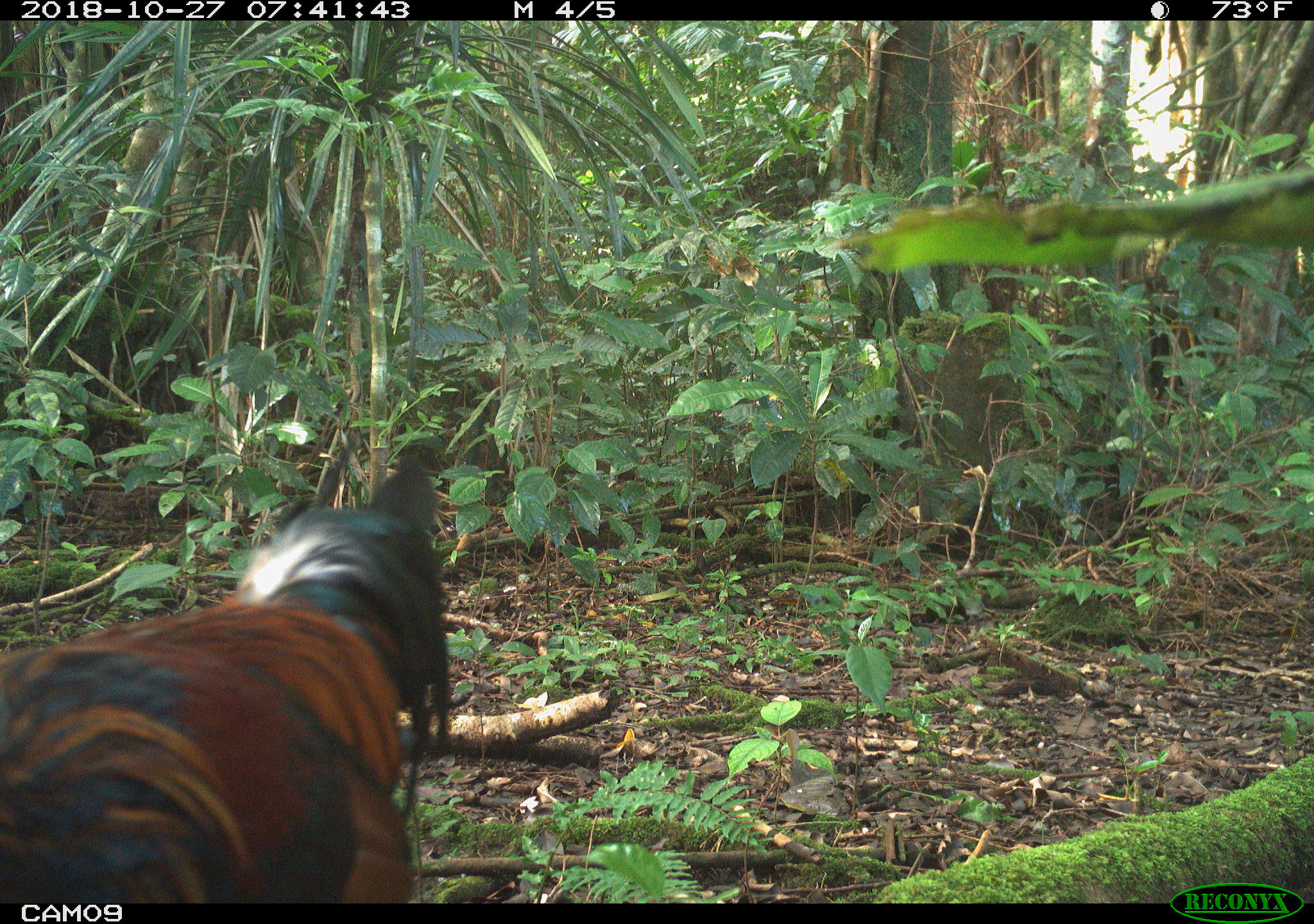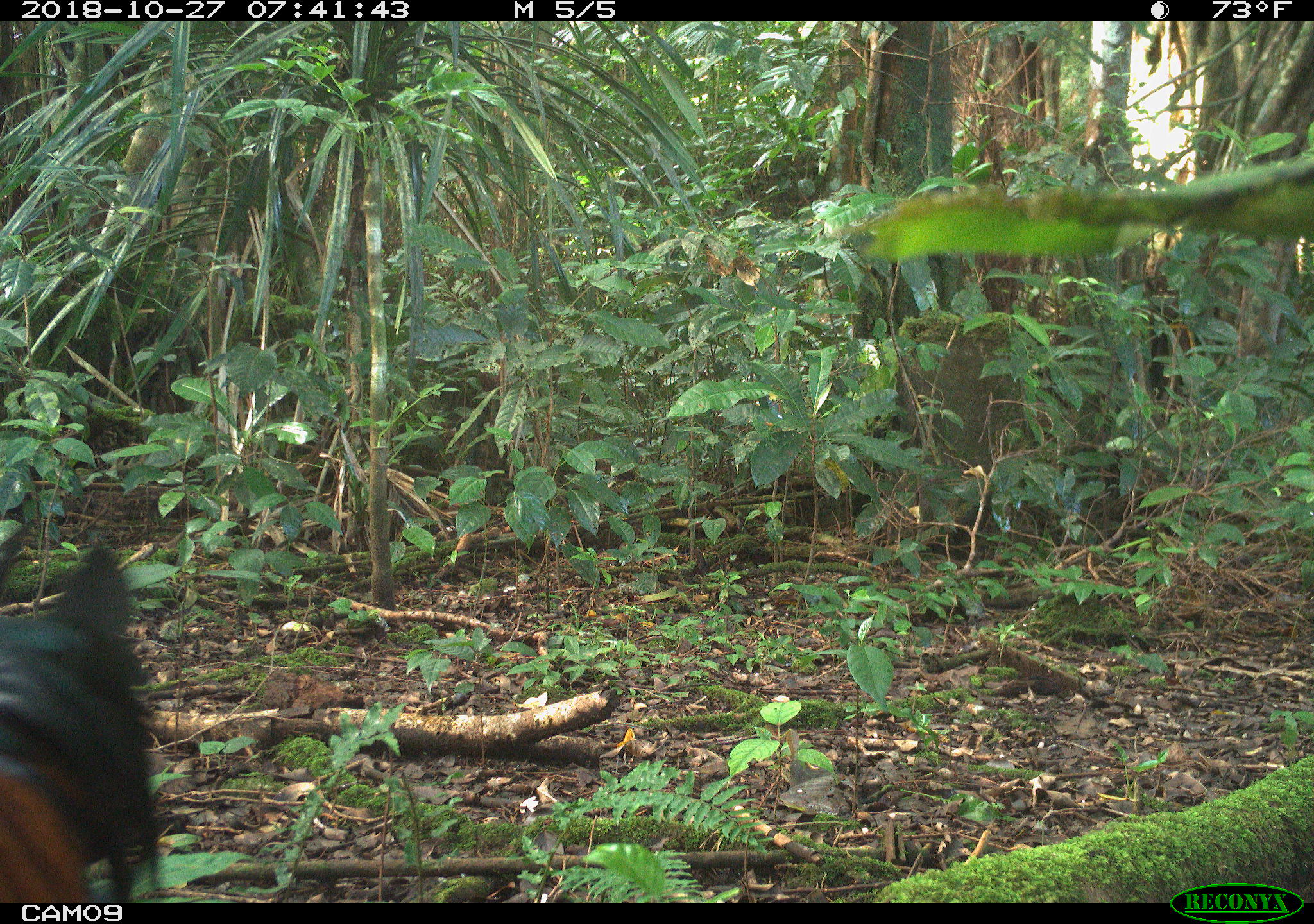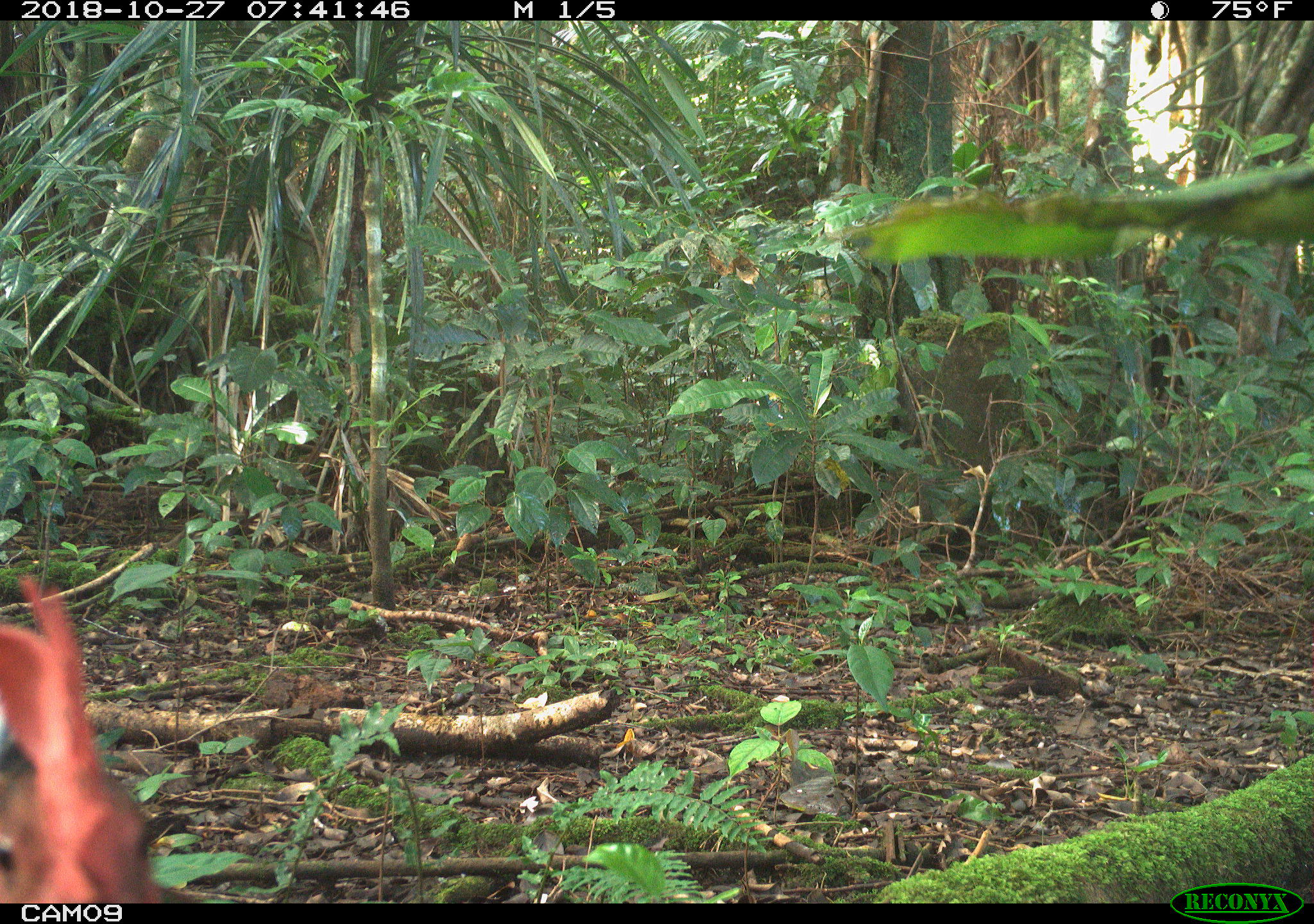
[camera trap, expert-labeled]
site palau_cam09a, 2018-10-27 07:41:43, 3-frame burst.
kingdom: Animalia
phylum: Chordata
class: Aves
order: Galliformes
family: Phasianidae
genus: Gallus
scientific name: Gallus gallus domesticus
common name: rooster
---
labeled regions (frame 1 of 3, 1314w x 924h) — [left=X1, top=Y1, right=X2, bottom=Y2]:
rooster: [left=0, top=440, right=450, bottom=903]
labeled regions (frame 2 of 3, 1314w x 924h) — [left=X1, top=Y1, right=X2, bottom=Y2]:
rooster: [left=0, top=538, right=164, bottom=902]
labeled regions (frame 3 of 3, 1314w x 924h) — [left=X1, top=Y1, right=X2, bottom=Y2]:
rooster: [left=0, top=574, right=155, bottom=903]